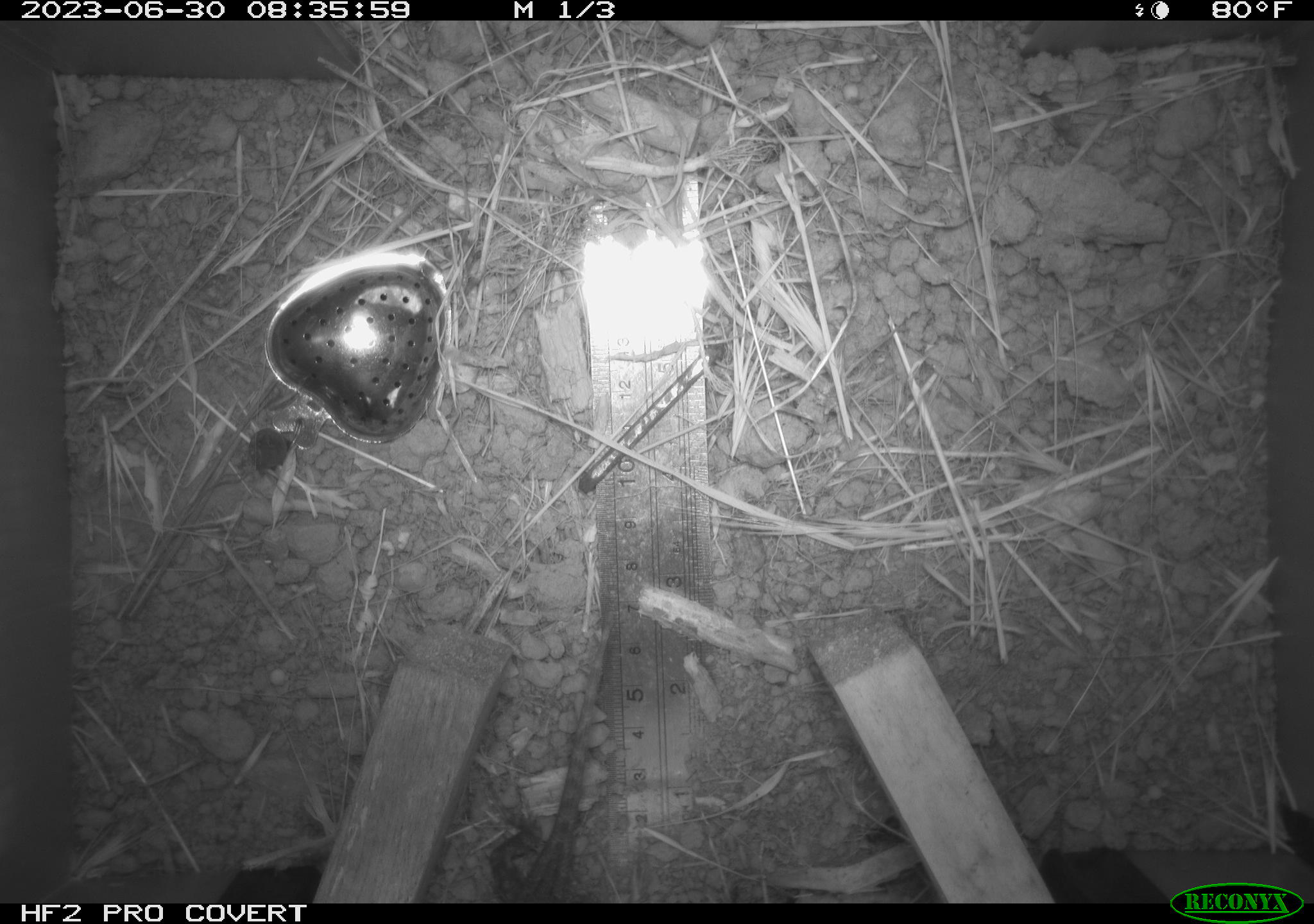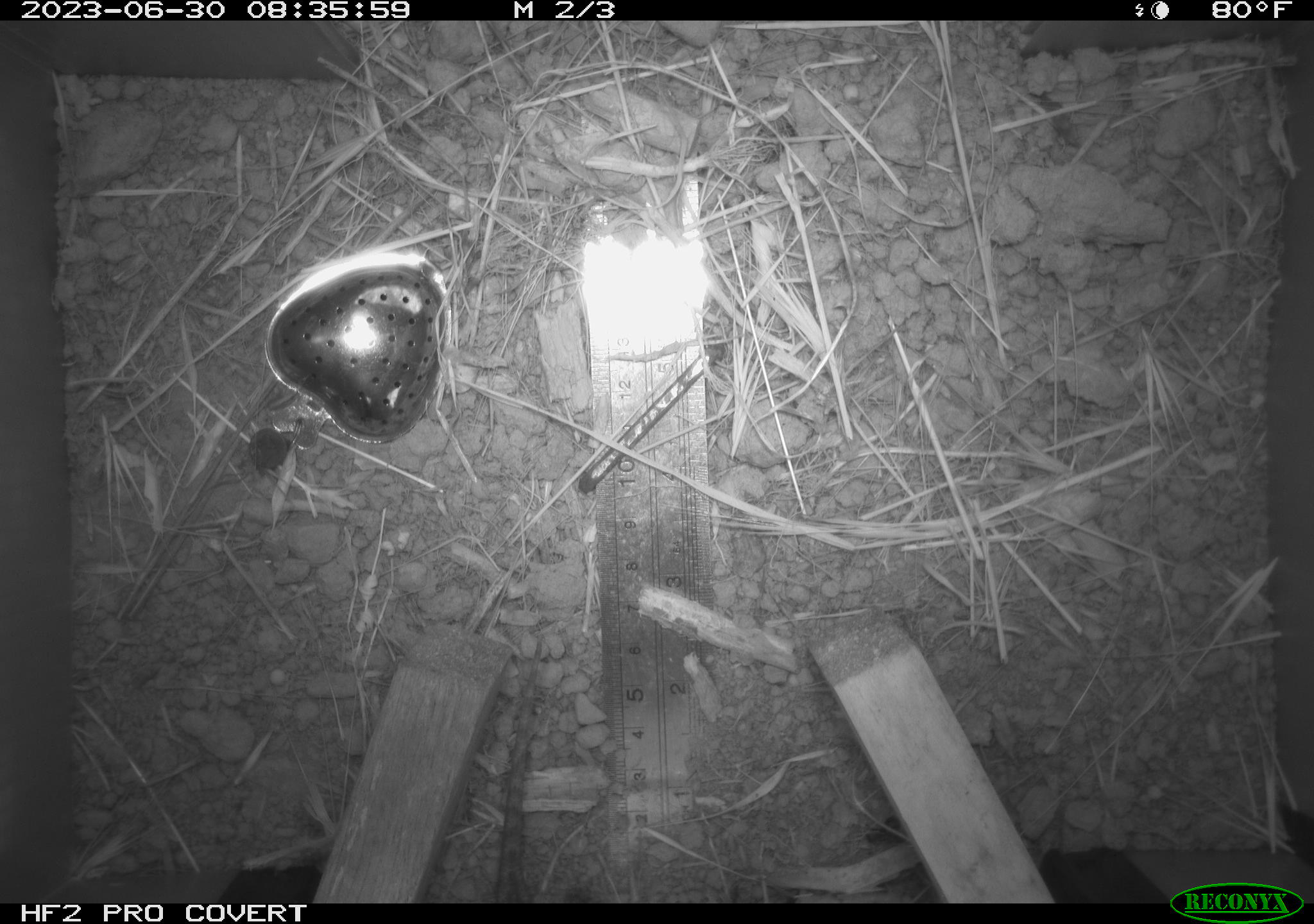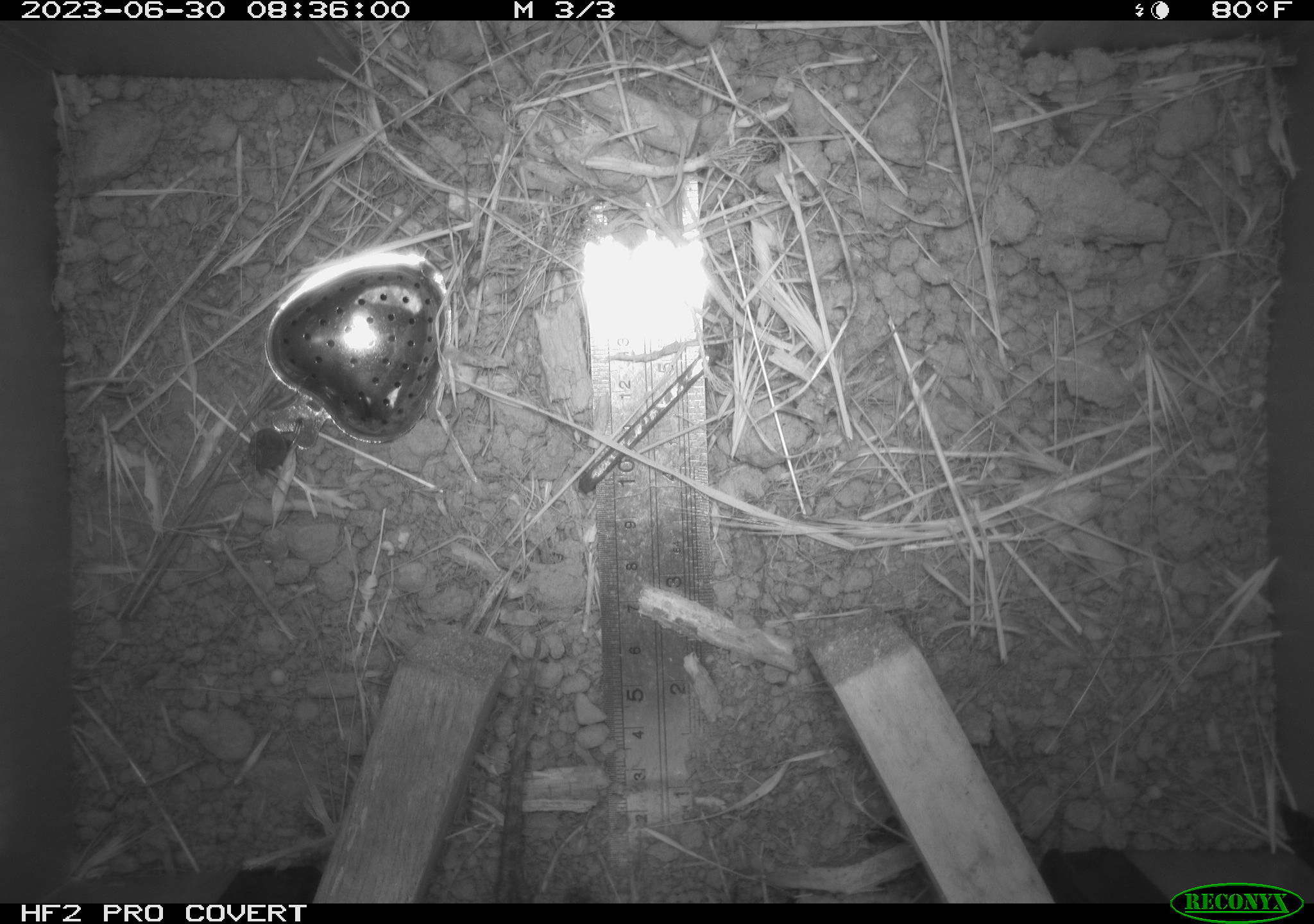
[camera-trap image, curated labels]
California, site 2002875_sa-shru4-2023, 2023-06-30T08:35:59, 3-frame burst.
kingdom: Animalia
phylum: Chordata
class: Mammalia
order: Rodentia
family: Cricetidae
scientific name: Arvicolinae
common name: voles, lemmings, and muskrats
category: arvicolinae subfamily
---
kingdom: Animalia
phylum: Chordata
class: Reptilia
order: Squamata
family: Phrynosomatidae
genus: Sceloporus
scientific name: Sceloporus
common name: spiny lizards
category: sceloporus species